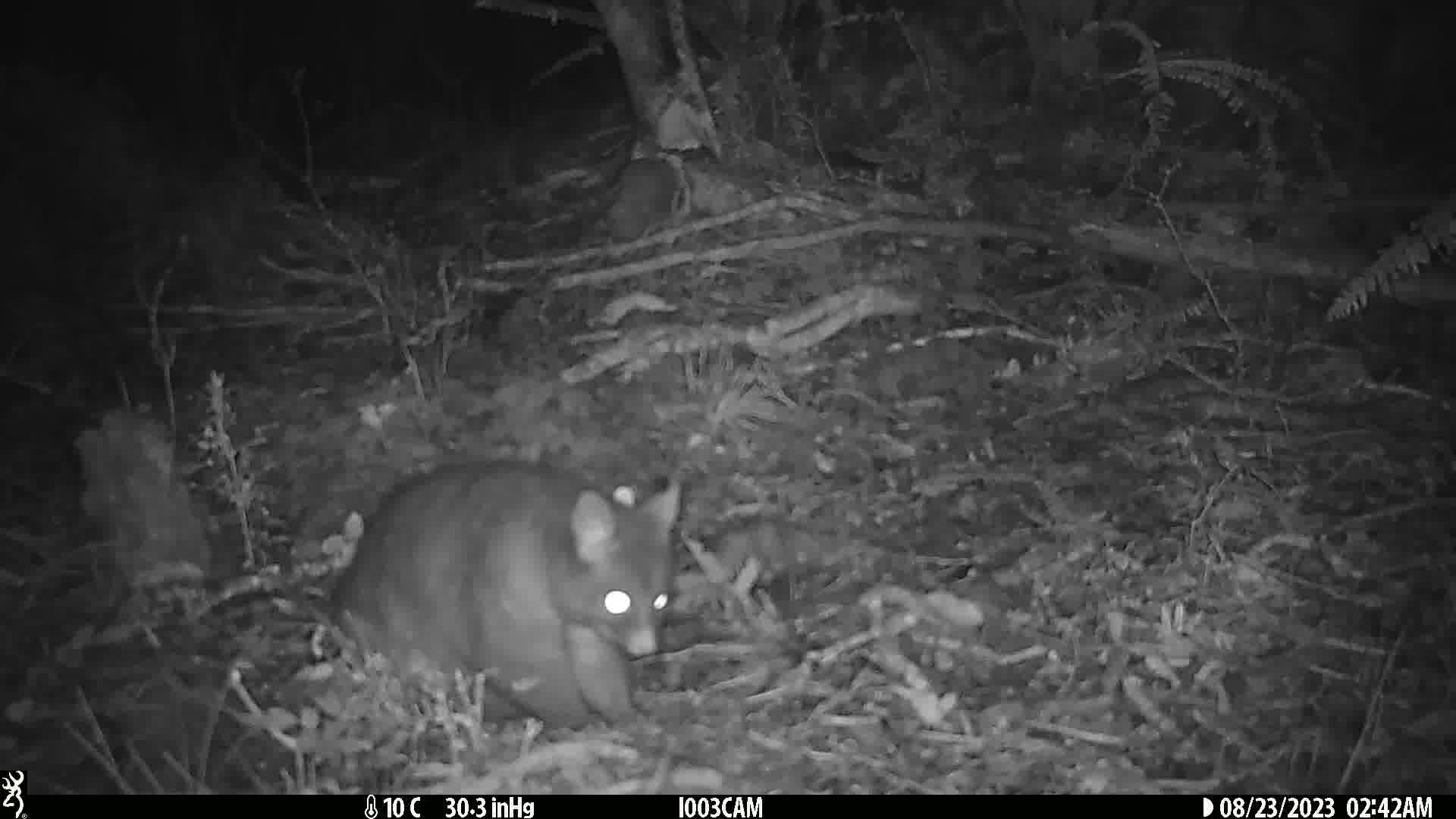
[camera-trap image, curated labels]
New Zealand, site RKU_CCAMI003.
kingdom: Animalia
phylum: Chordata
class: Mammalia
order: Diprotodontia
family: Phalangeridae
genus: Trichosurus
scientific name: Trichosurus vulpecula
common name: common brushtail possum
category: possum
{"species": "possum (common brushtail possum) (Trichosurus vulpecula)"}